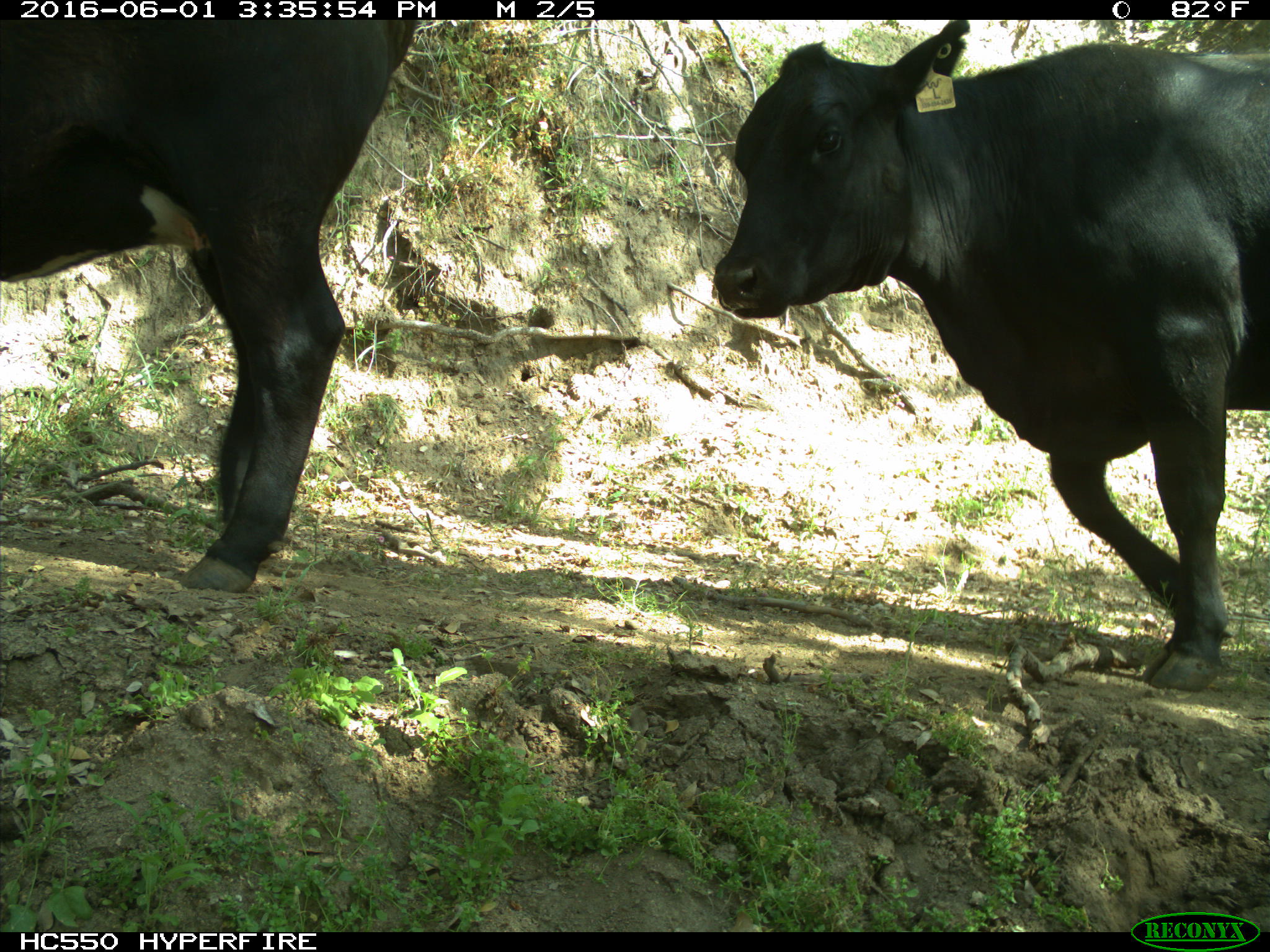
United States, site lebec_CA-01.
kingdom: Animalia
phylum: Chordata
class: Mammalia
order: Artiodactyla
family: Bovidae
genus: Bos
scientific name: Bos taurus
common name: domestic cow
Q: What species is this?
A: Bos taurus (domestic cow).